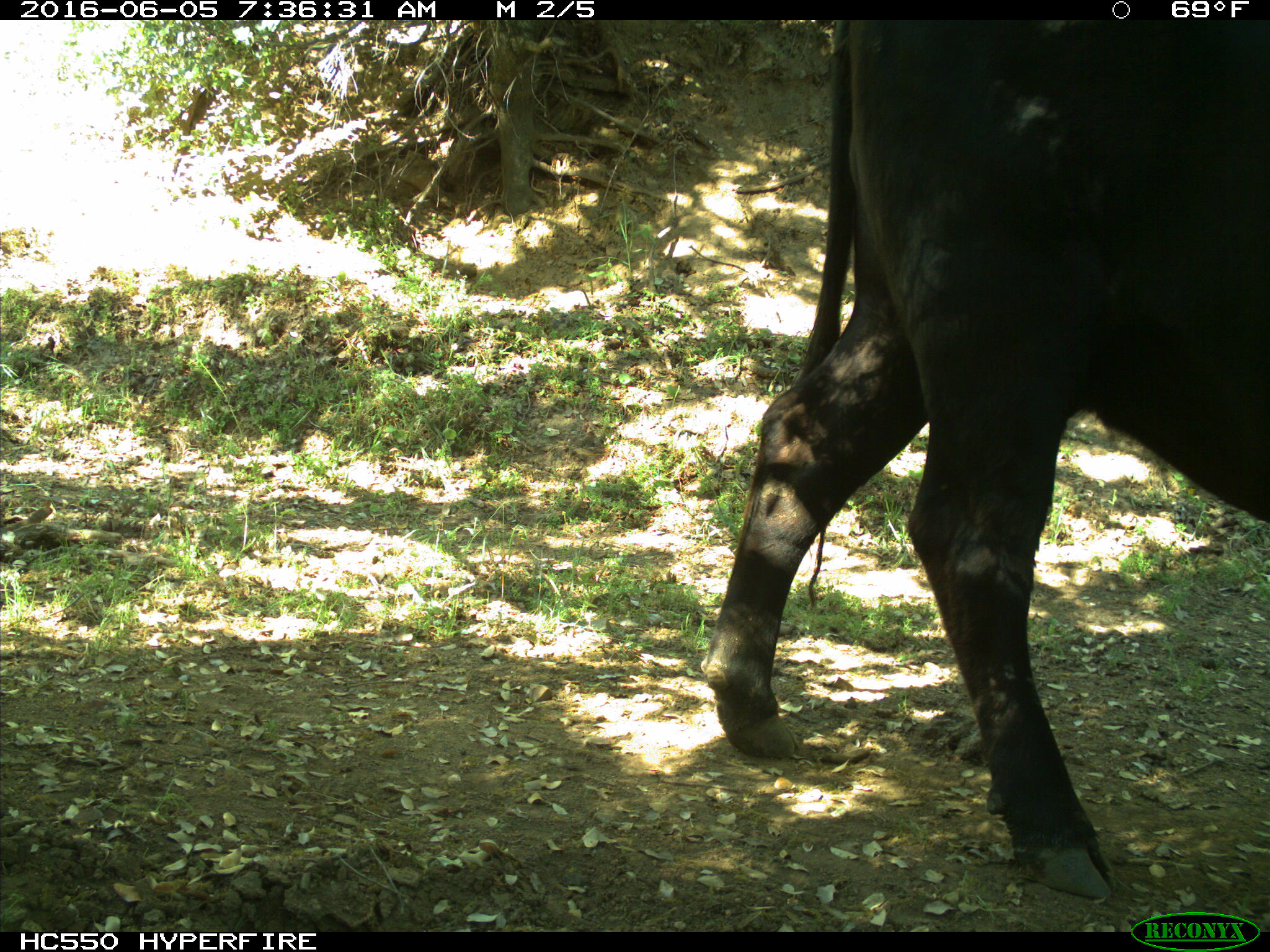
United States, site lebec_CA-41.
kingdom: Animalia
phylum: Chordata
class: Mammalia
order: Artiodactyla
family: Bovidae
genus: Bos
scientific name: Bos taurus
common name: domestic cow